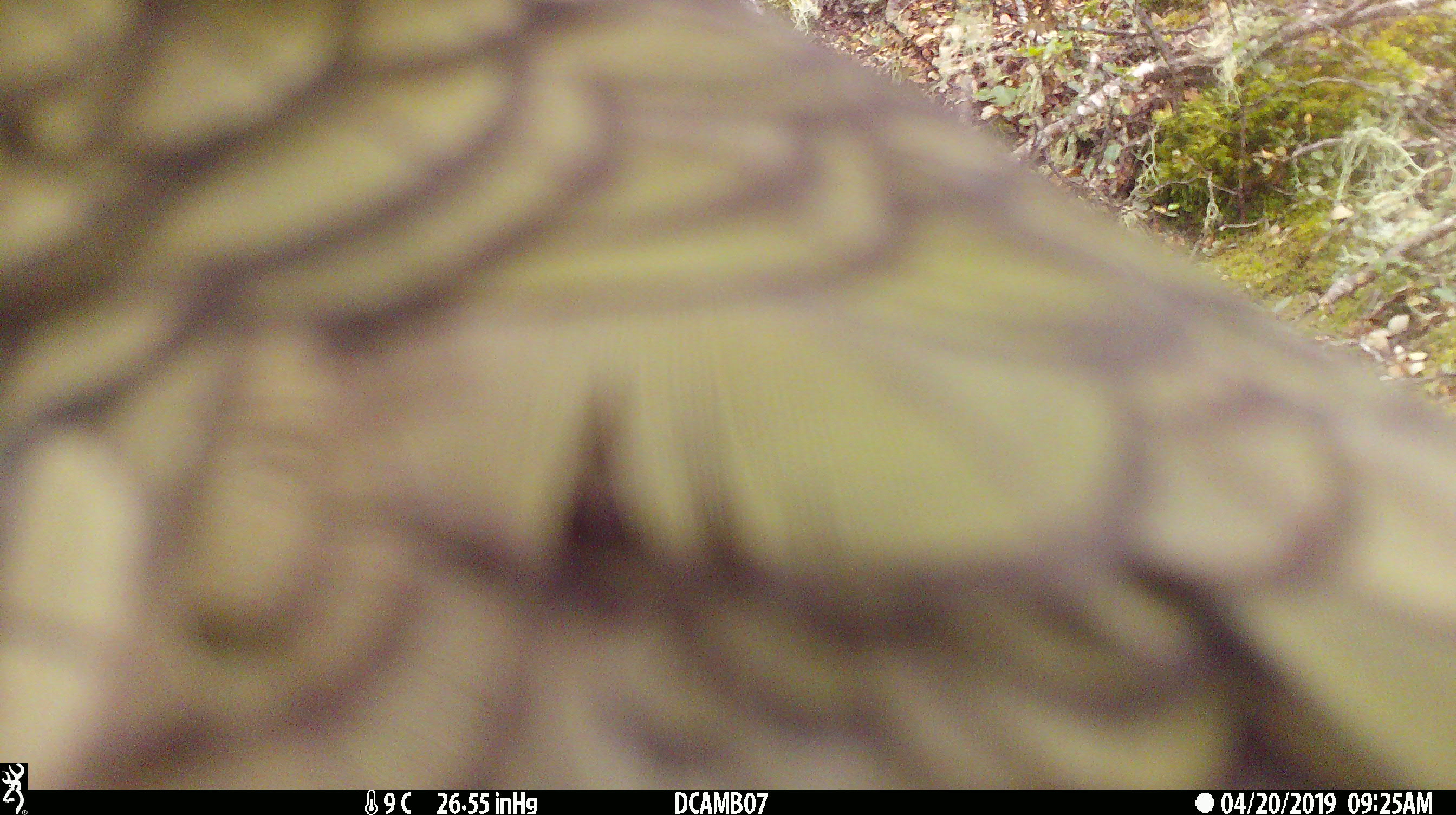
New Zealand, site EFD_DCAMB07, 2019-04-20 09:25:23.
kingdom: Animalia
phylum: Chordata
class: Aves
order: Psittaciformes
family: Strigopidae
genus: Nestor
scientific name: Nestor notabilis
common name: kea